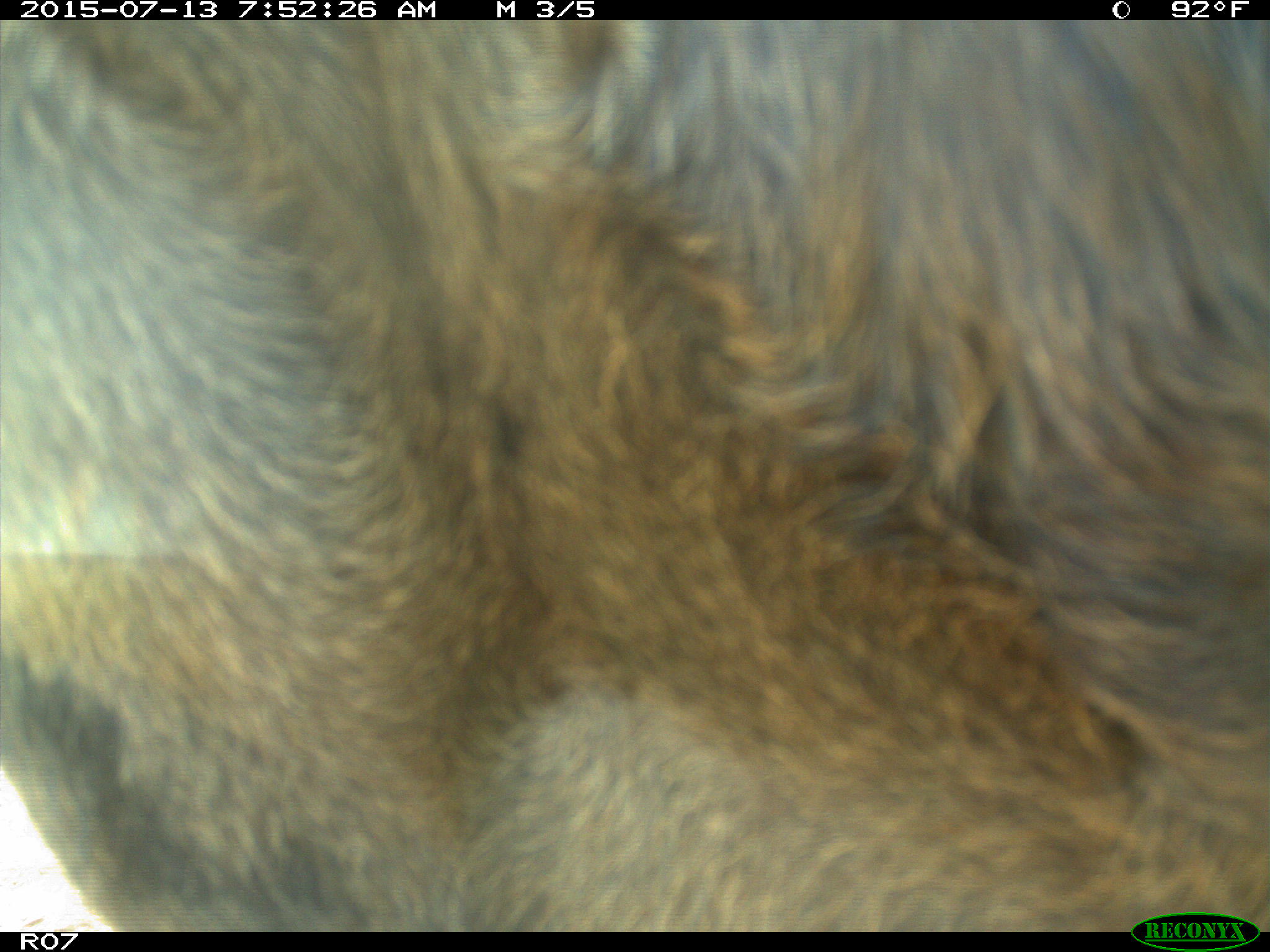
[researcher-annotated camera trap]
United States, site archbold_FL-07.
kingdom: Animalia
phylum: Chordata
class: Mammalia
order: Artiodactyla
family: Bovidae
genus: Bos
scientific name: Bos taurus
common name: domestic cow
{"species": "Bos taurus (domestic cow)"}